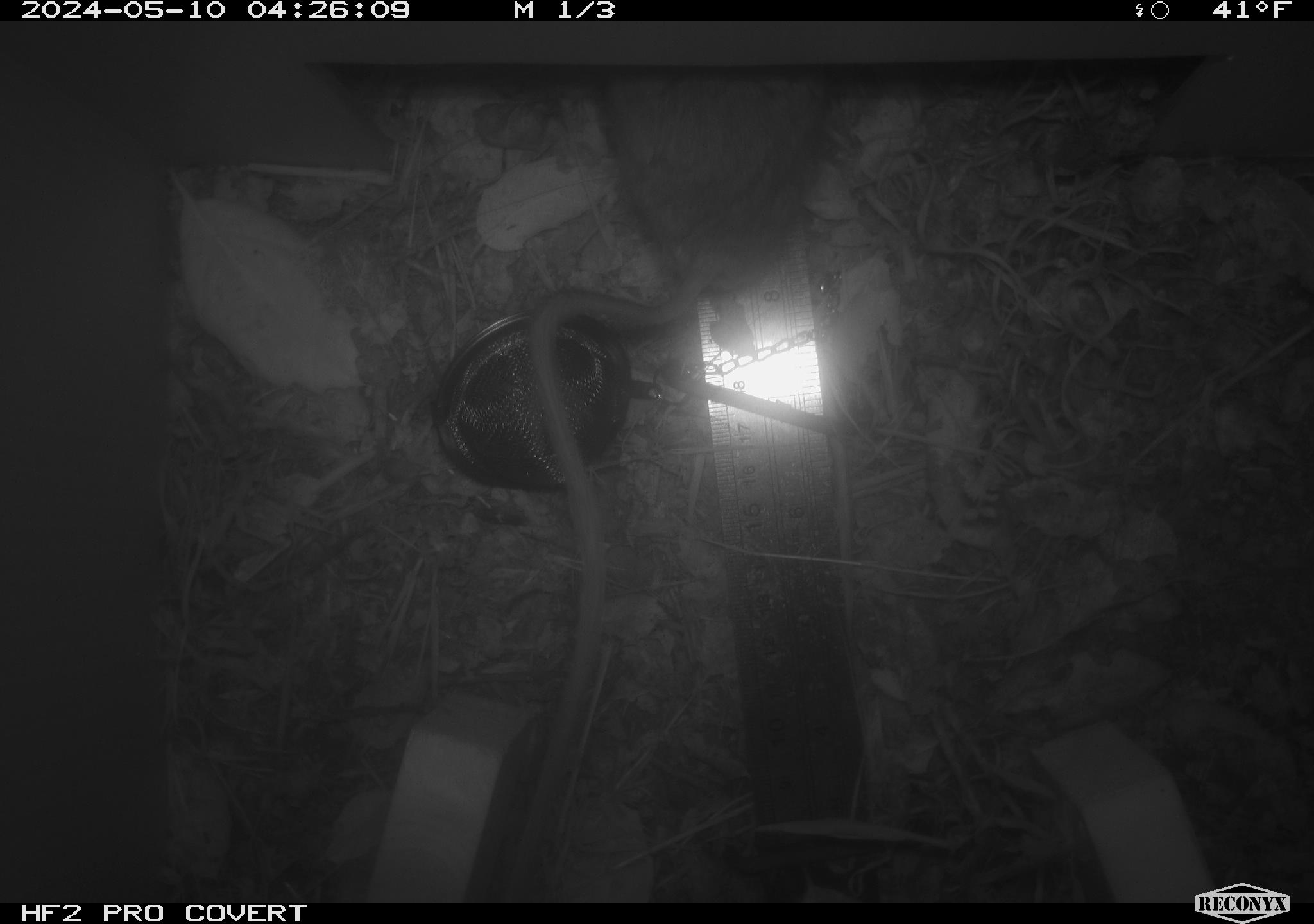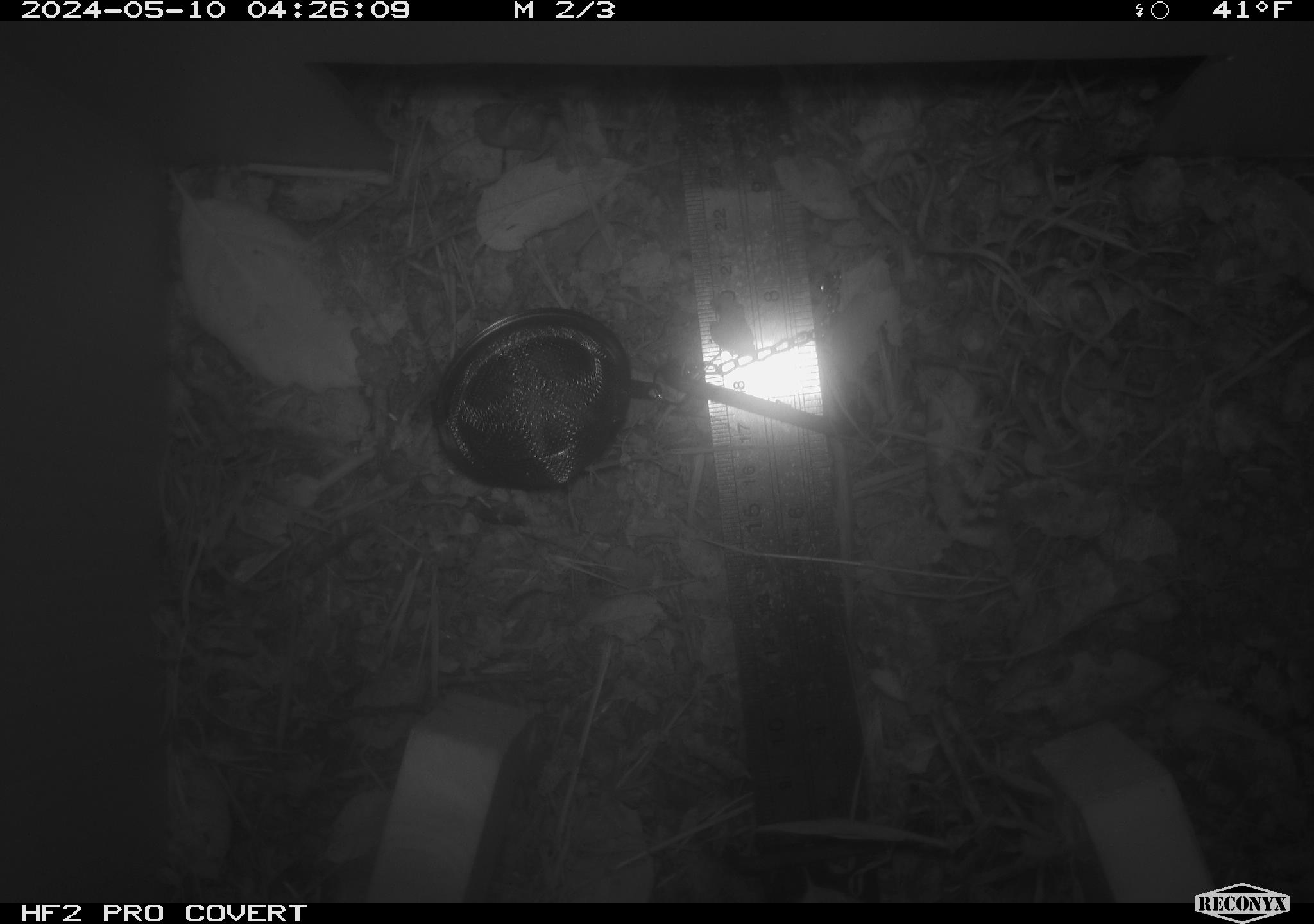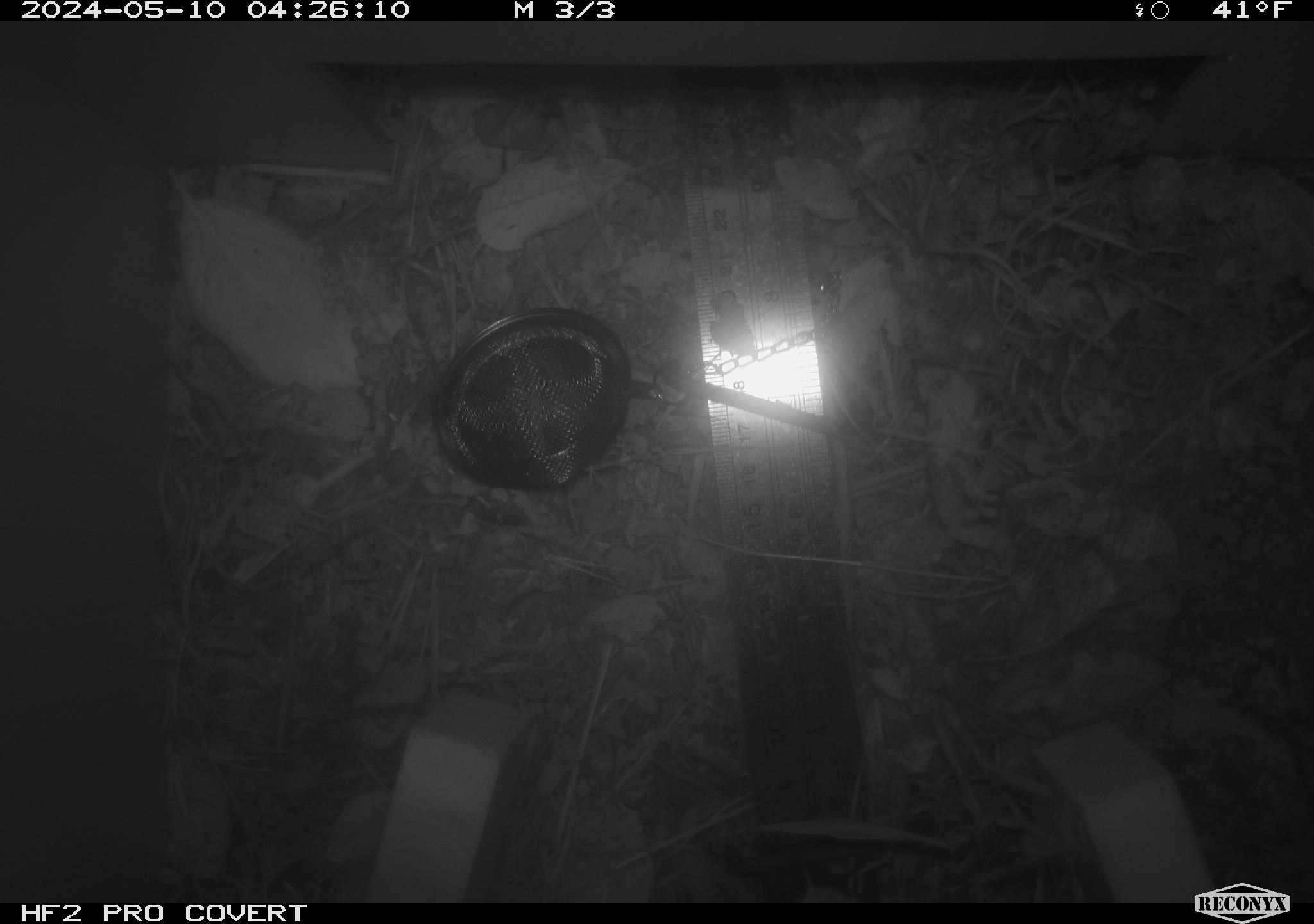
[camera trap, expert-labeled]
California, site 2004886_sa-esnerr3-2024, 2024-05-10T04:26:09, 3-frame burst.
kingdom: Animalia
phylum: Chordata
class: Mammalia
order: Rodentia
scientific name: Rodentia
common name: rodent